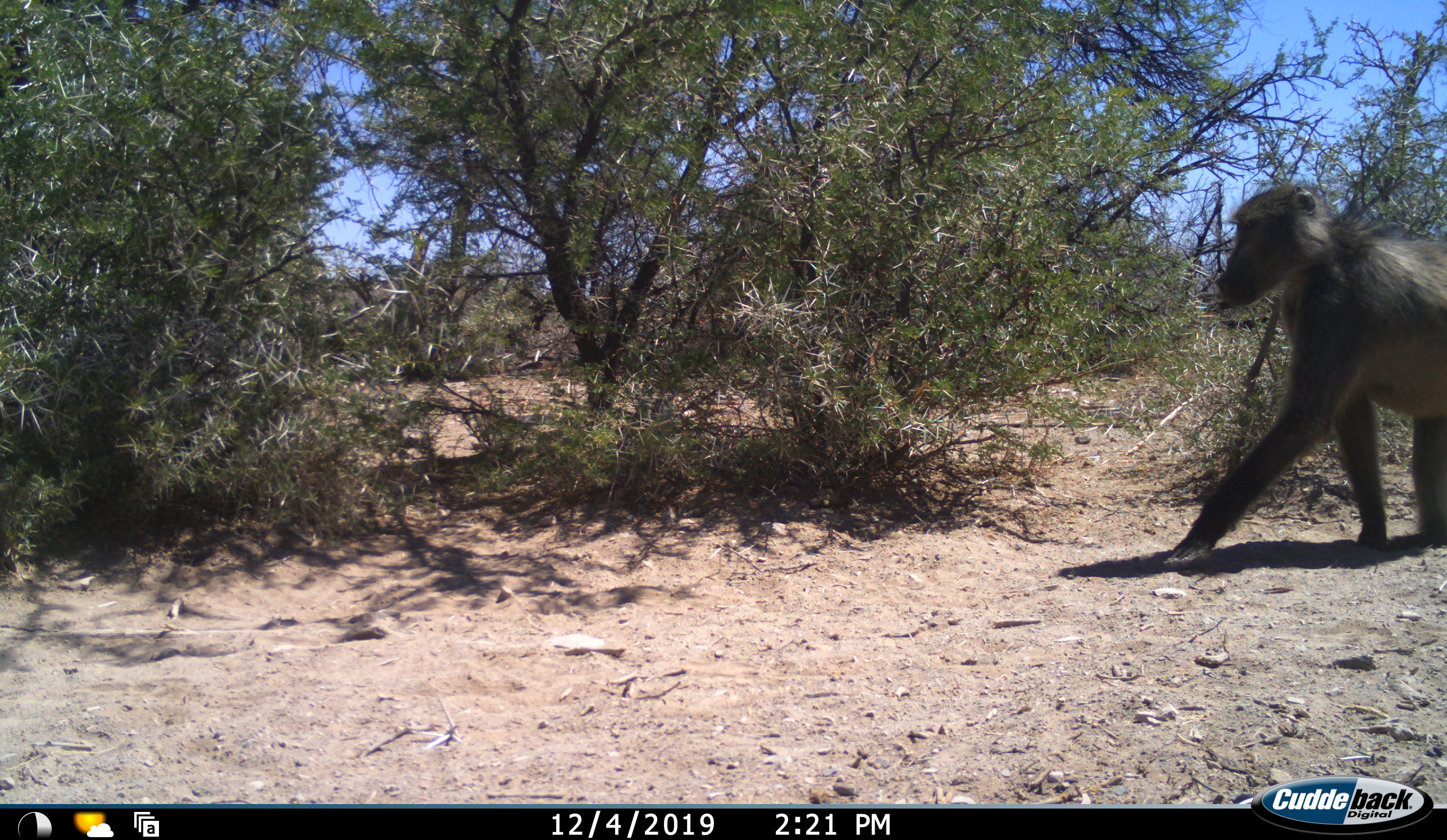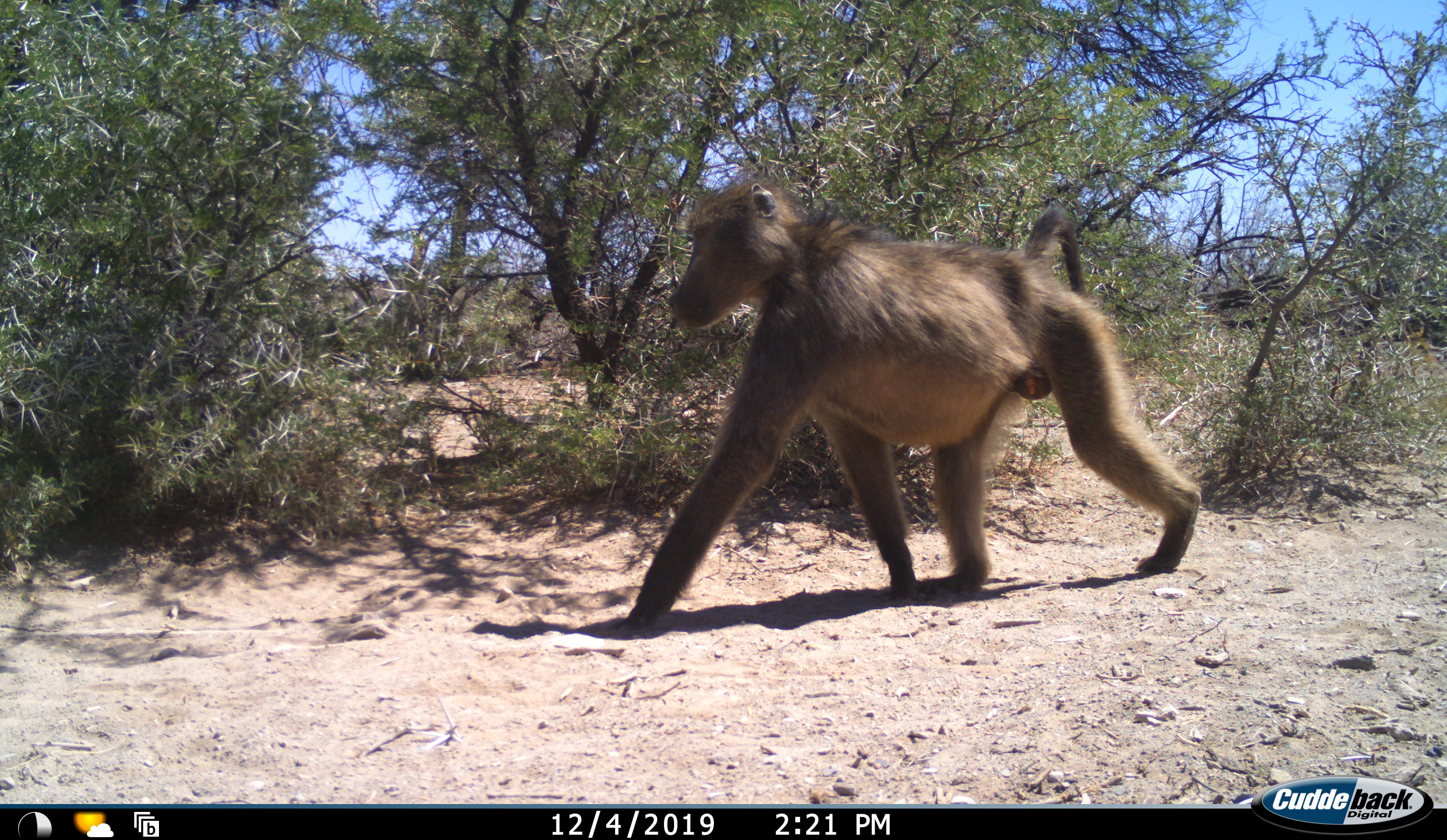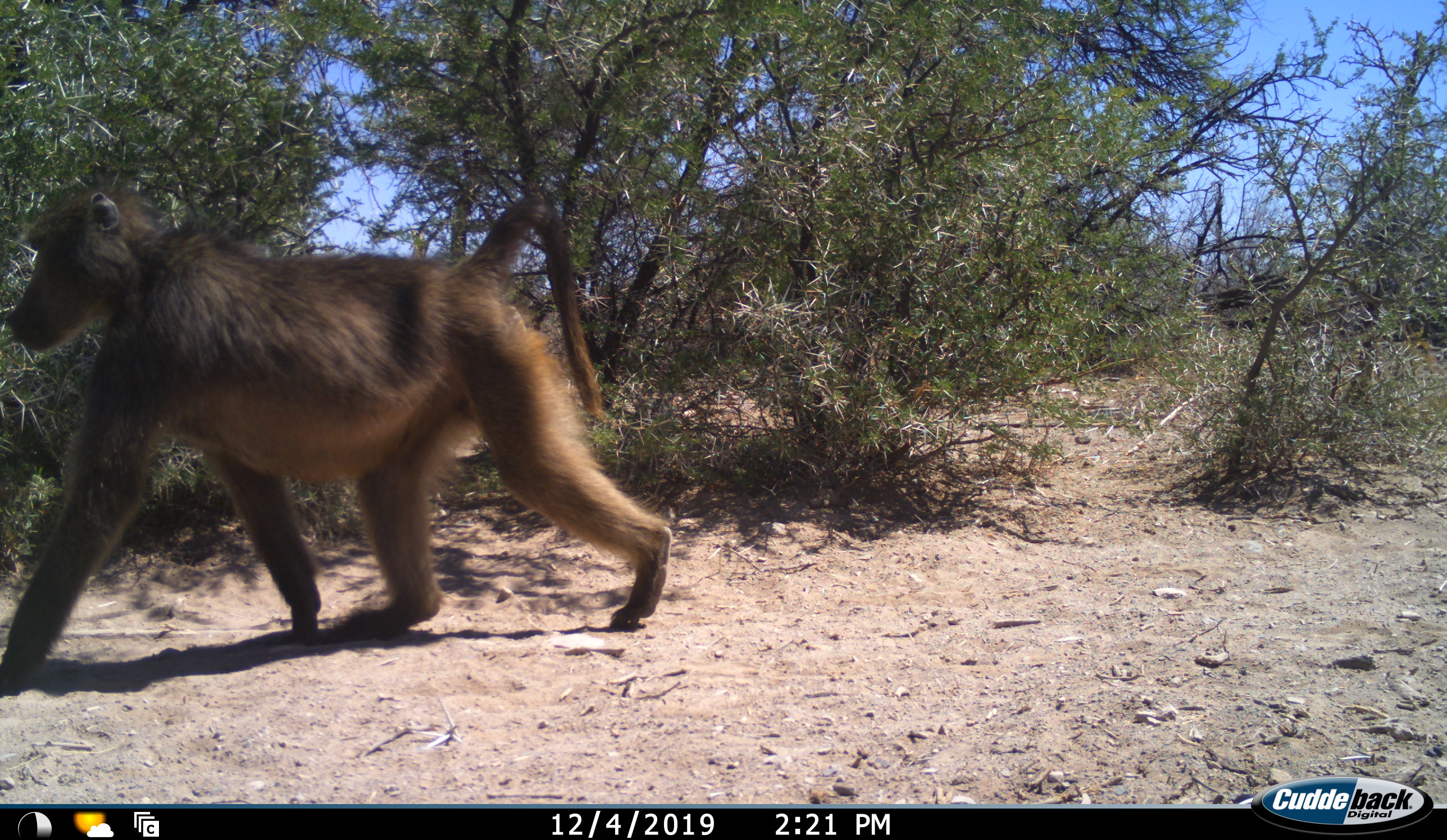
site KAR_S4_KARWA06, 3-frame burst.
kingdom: Animalia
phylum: Chordata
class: Mammalia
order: Primates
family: Cercopithecidae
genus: Papio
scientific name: Papio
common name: baboon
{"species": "baboon (Papio)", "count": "1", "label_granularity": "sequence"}